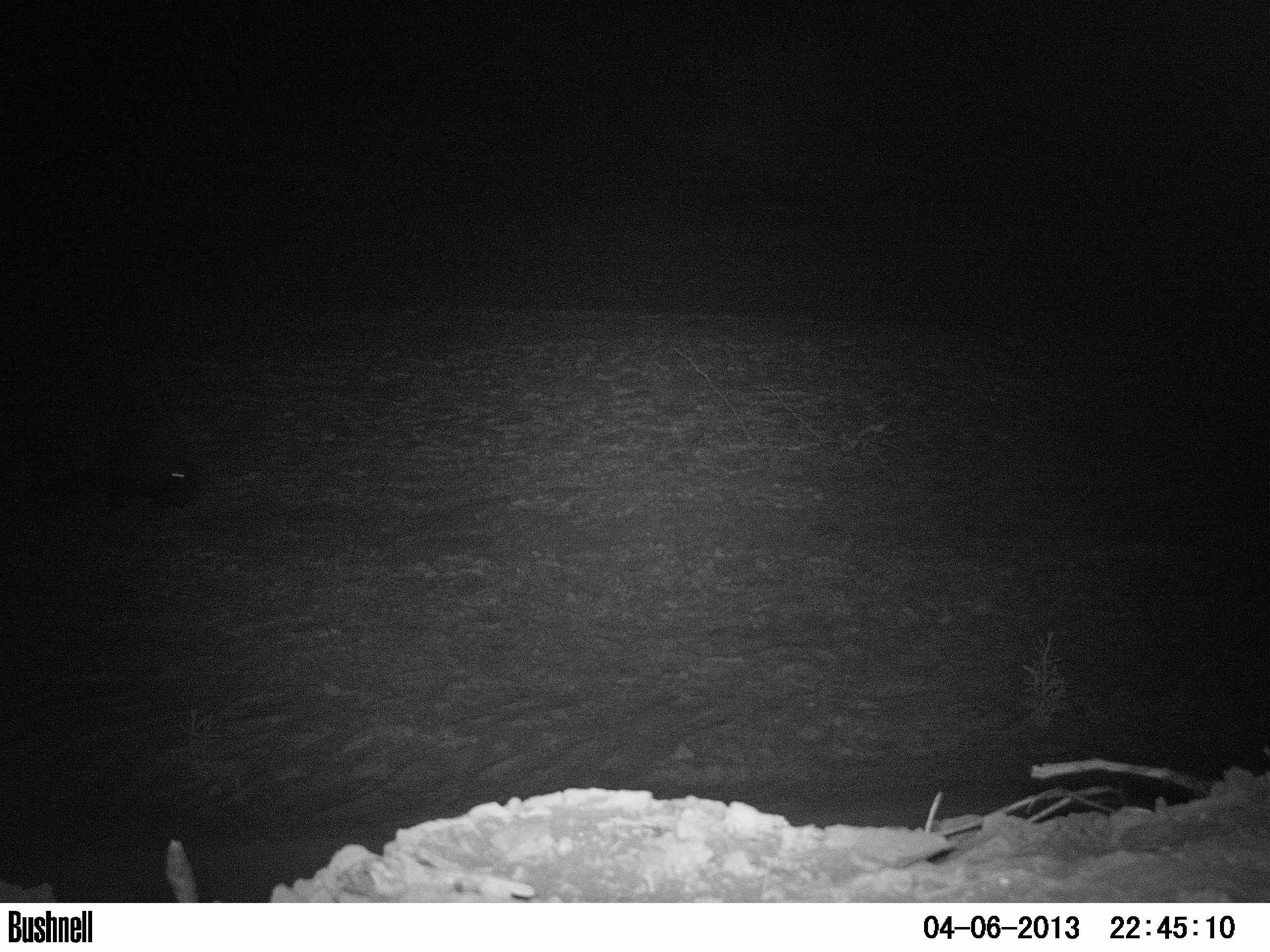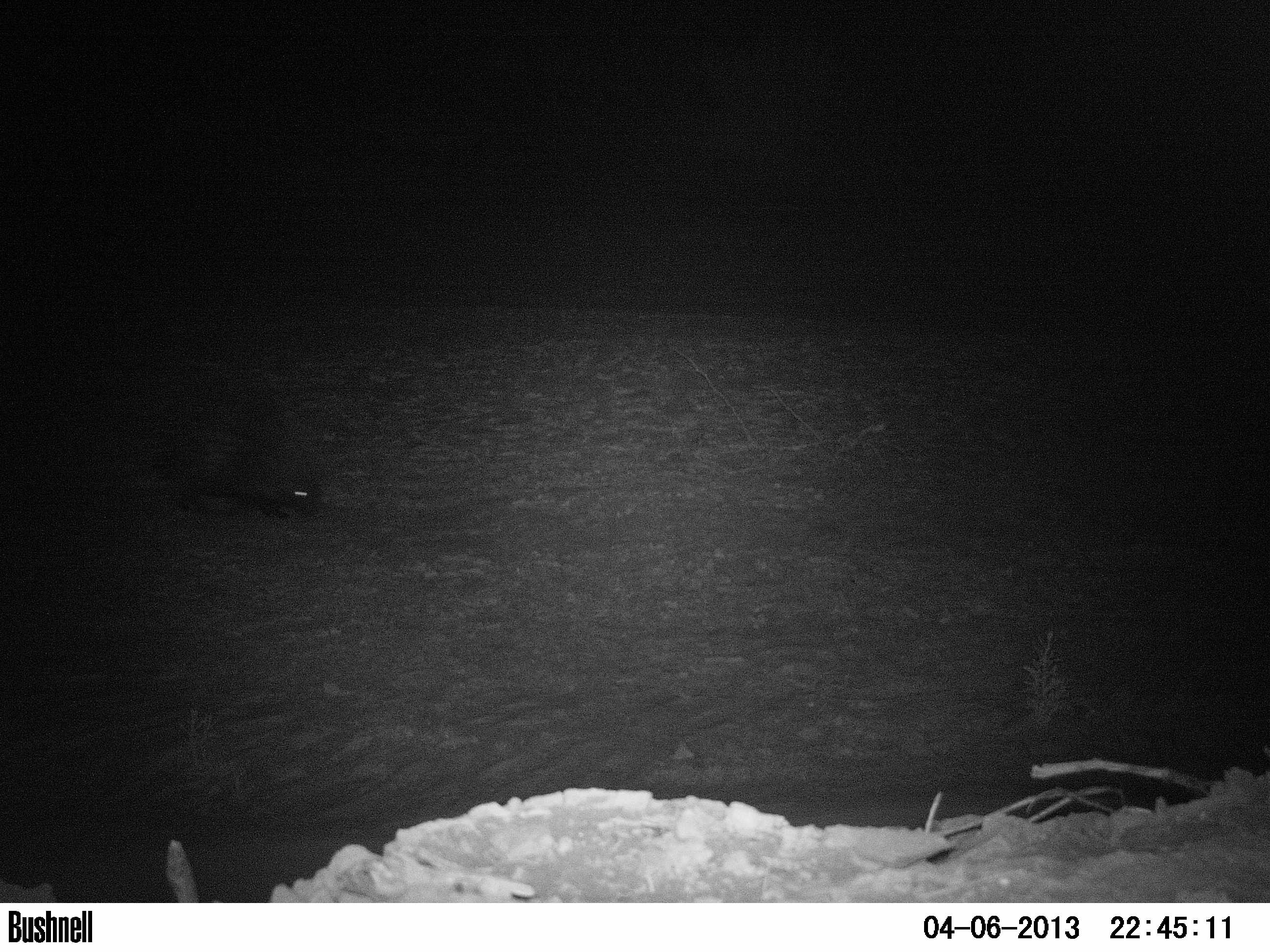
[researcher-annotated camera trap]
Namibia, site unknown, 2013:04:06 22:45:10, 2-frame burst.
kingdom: Animalia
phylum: Chordata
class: Mammalia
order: Rodentia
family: Hystricidae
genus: Hystrix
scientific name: Hystrix africaeaustralis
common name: cape porcupine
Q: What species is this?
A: Hystrix africaeaustralis (cape porcupine).